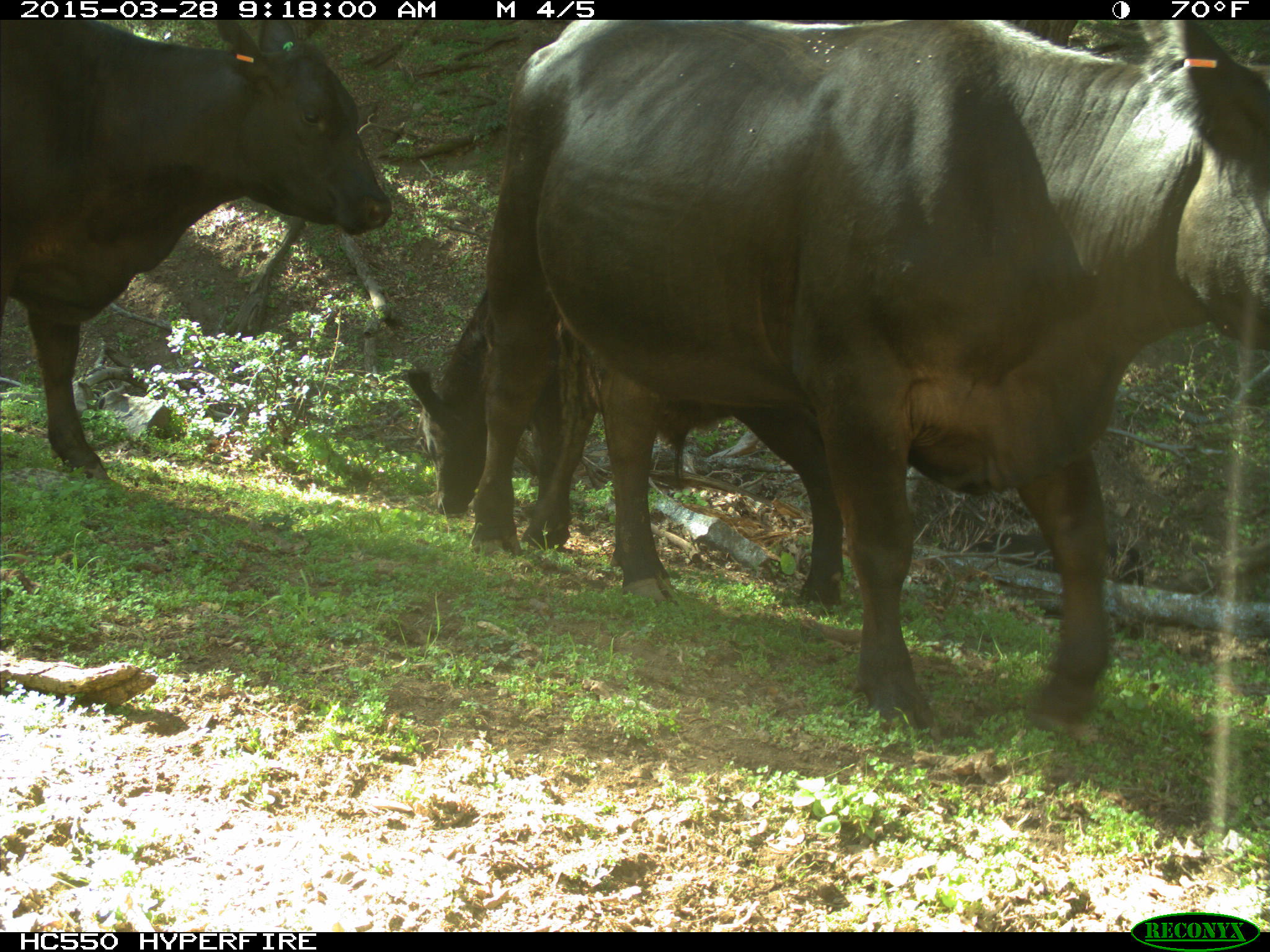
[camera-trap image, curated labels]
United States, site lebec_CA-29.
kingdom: Animalia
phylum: Chordata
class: Mammalia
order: Artiodactyla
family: Bovidae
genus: Bos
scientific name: Bos taurus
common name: domestic cow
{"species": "Bos taurus (domestic cow)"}